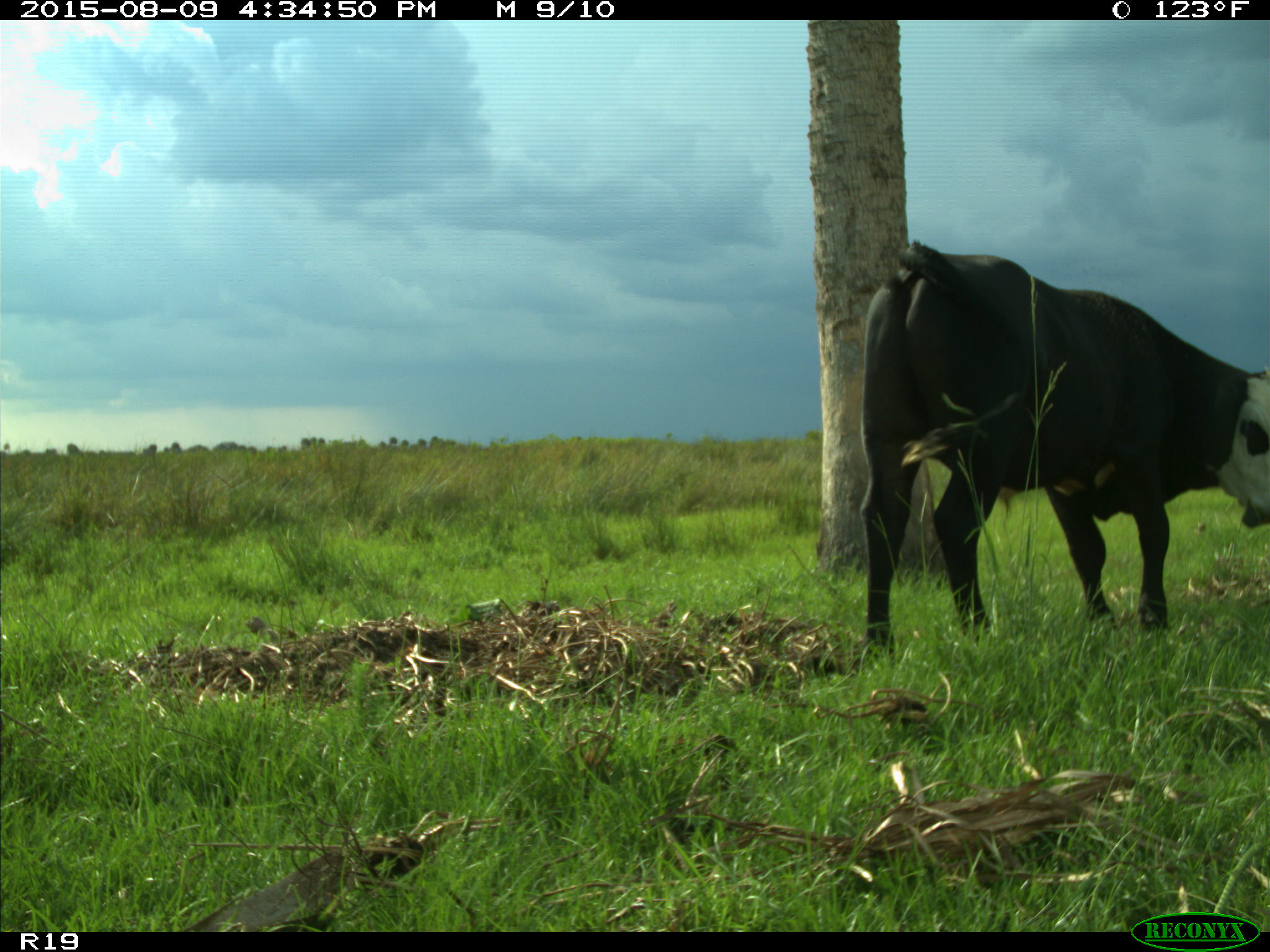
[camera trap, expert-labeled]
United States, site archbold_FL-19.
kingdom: Animalia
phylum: Chordata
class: Mammalia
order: Artiodactyla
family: Bovidae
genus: Bos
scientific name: Bos taurus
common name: domestic cow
Bos taurus (domestic cow).